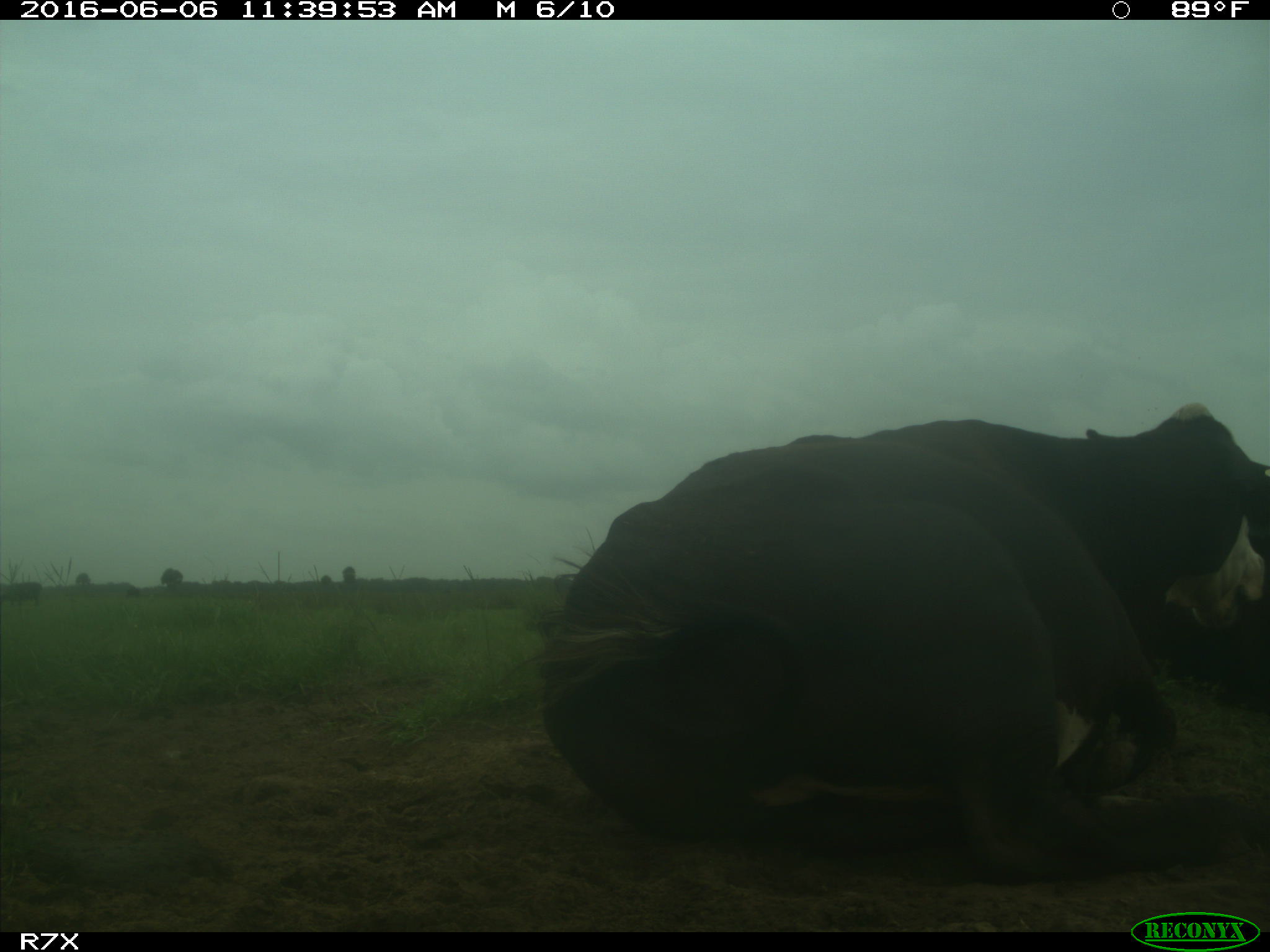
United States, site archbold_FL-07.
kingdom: Animalia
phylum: Chordata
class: Mammalia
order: Artiodactyla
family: Bovidae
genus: Bos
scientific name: Bos taurus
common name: domestic cow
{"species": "Bos taurus (domestic cow)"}